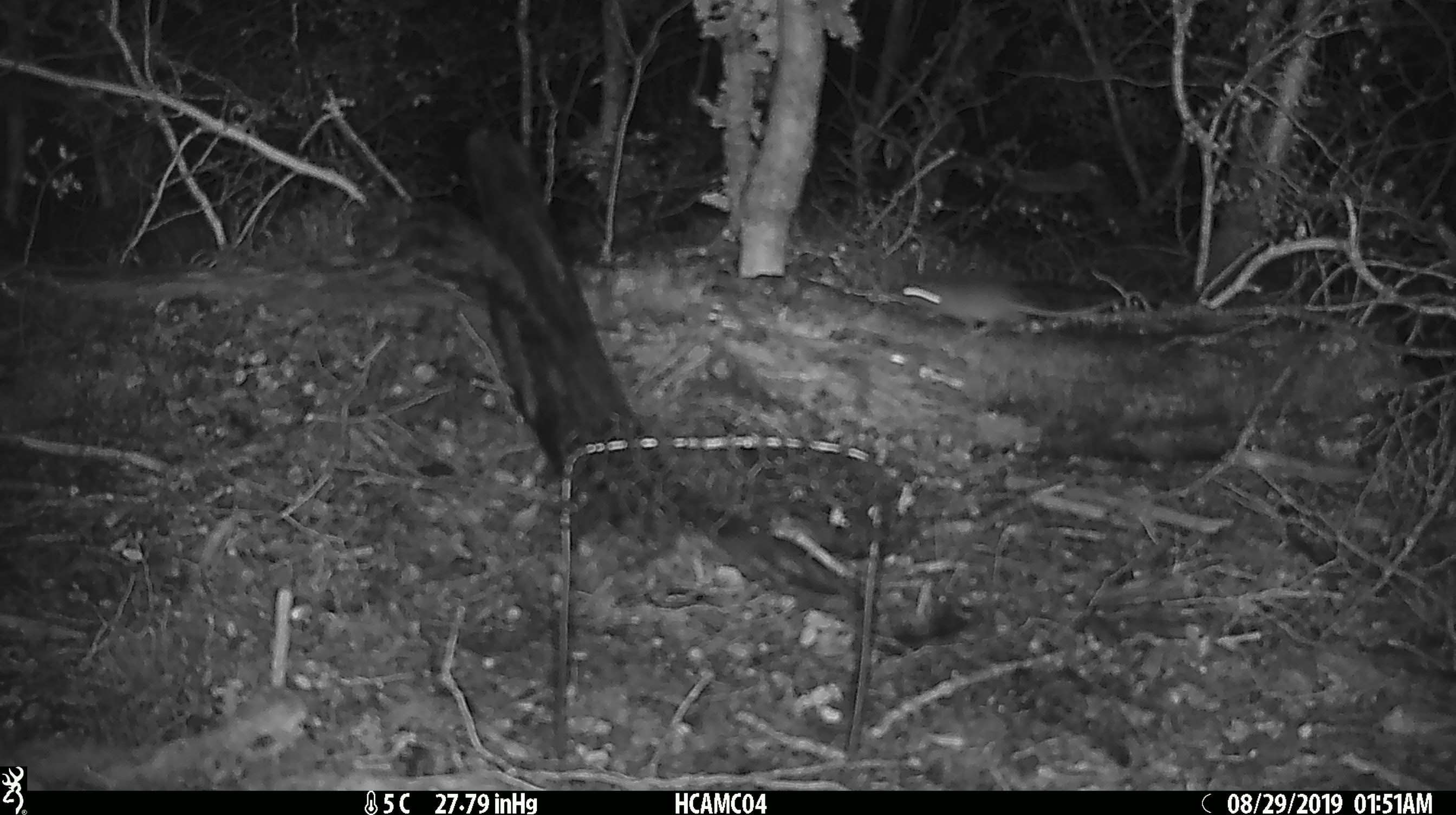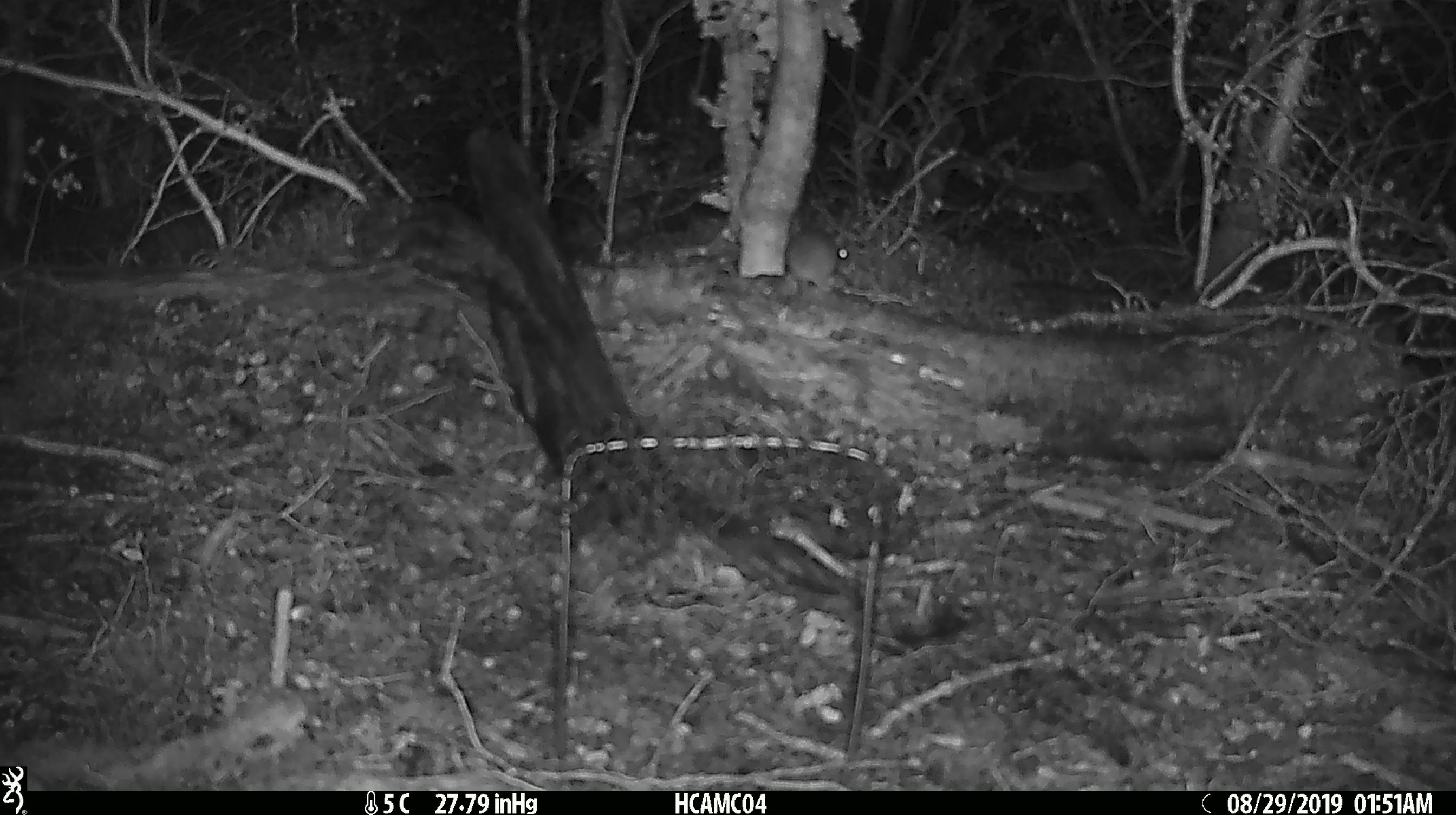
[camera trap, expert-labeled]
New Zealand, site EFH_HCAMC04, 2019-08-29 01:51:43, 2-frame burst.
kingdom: Animalia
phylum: Chordata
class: Mammalia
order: Rodentia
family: Muridae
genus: Mus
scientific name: Mus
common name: mouse